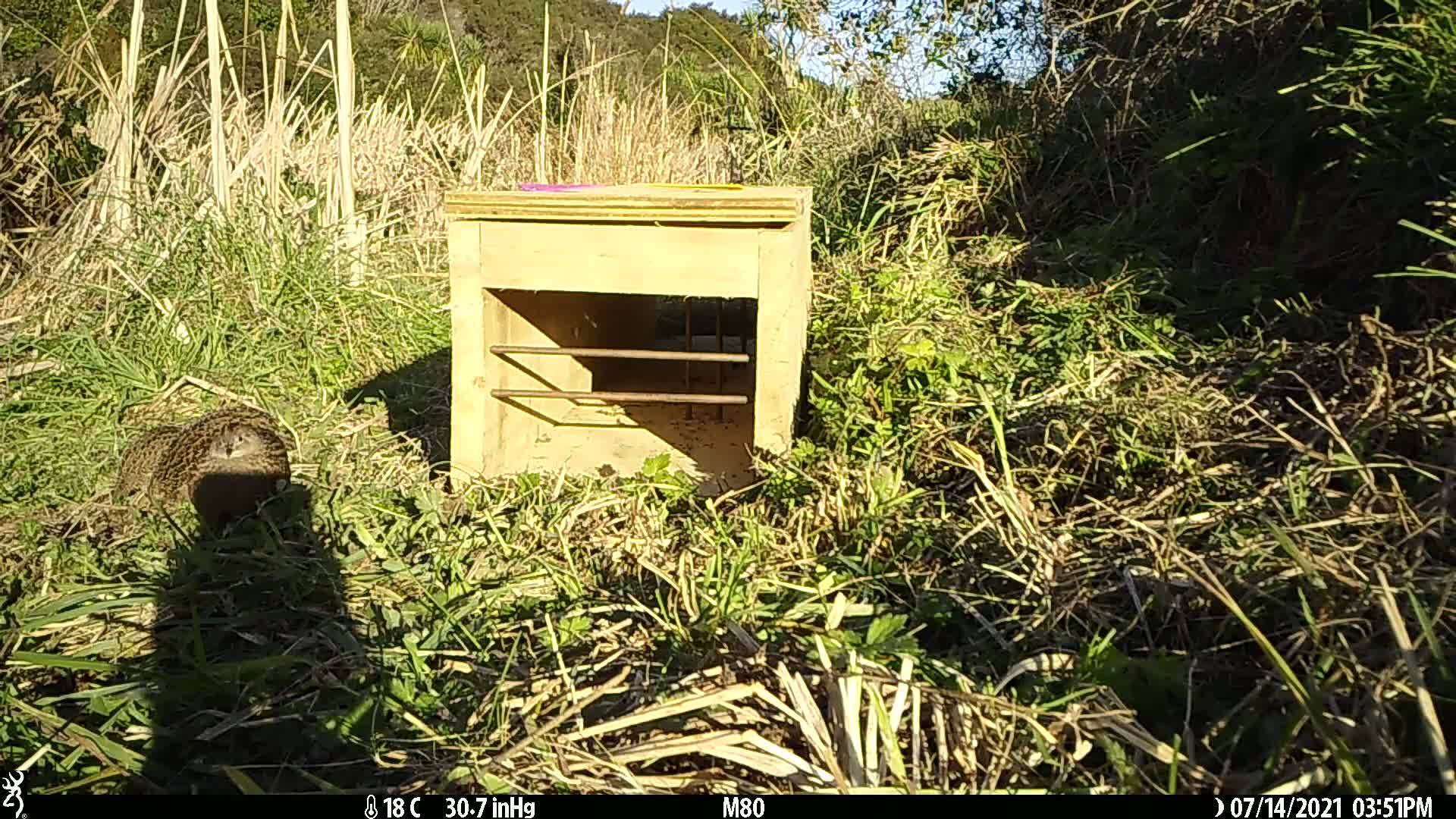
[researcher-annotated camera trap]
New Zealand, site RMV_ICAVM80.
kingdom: Animalia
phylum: Chordata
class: Aves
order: Galliformes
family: Phasianidae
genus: Synoicus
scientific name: Synoicus ypsilophorus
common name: brown quail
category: quail brown